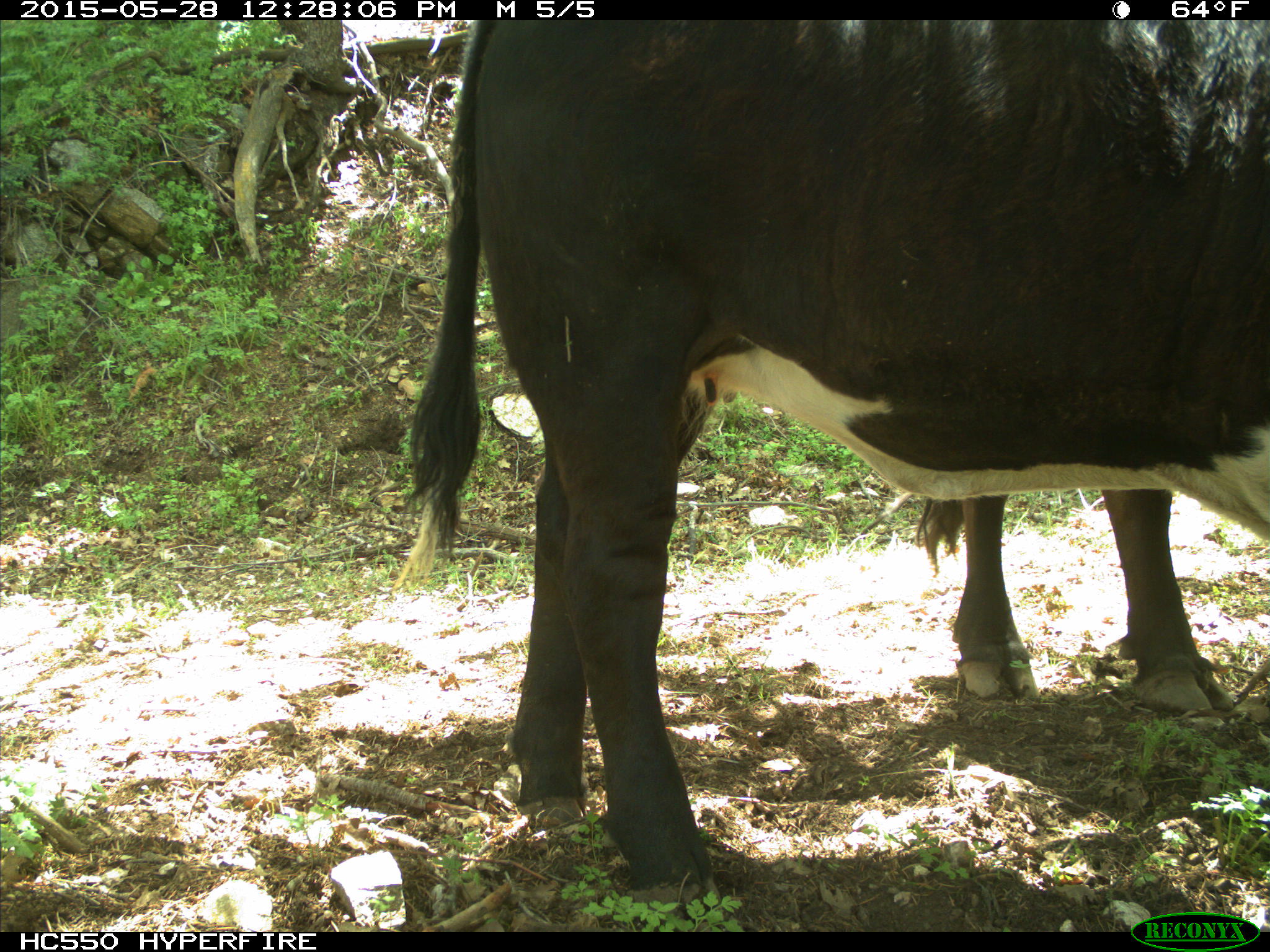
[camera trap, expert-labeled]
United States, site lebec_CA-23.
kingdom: Animalia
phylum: Chordata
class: Mammalia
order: Artiodactyla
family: Bovidae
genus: Bos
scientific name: Bos taurus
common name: domestic cow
Bos taurus (domestic cow).